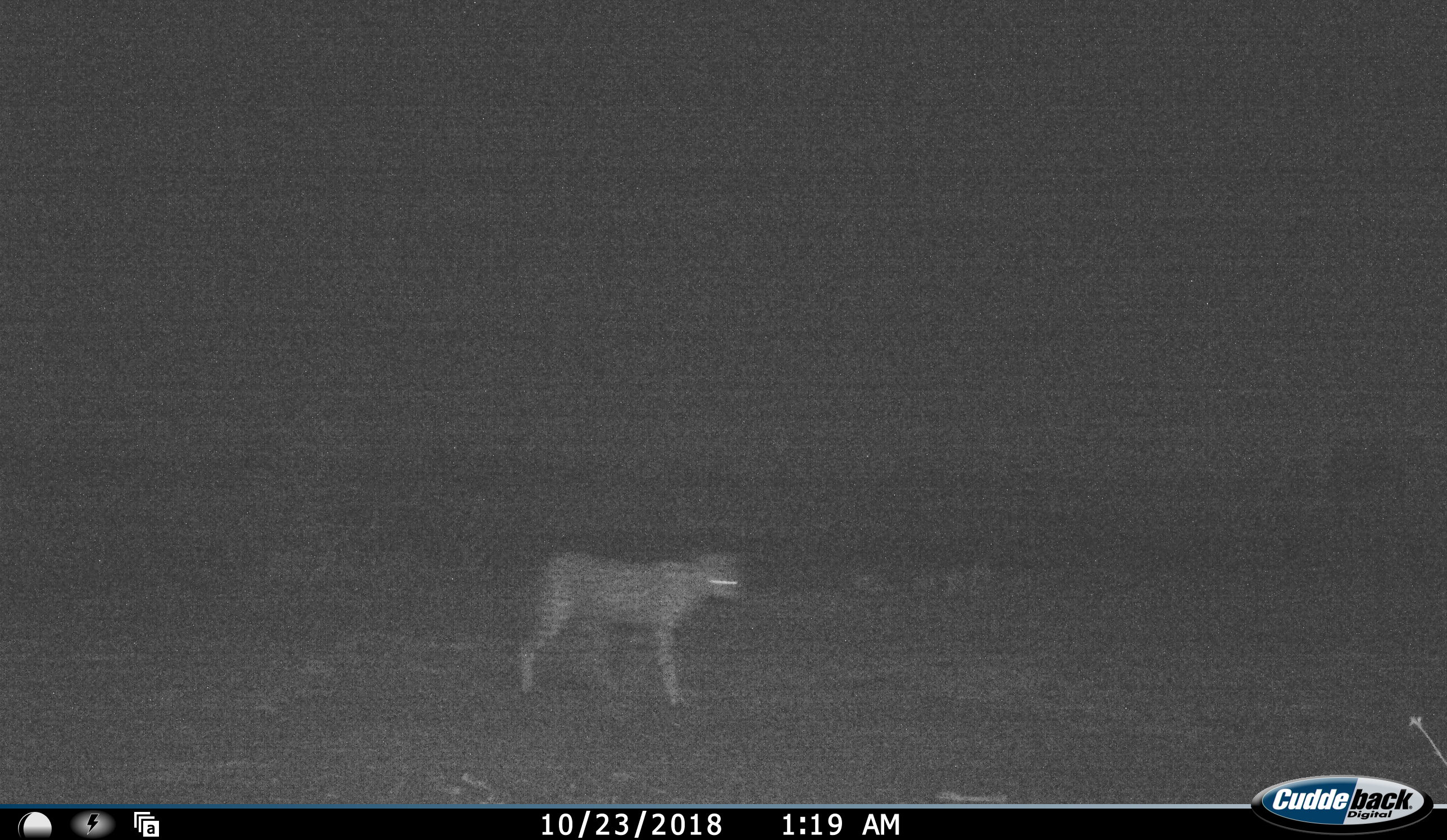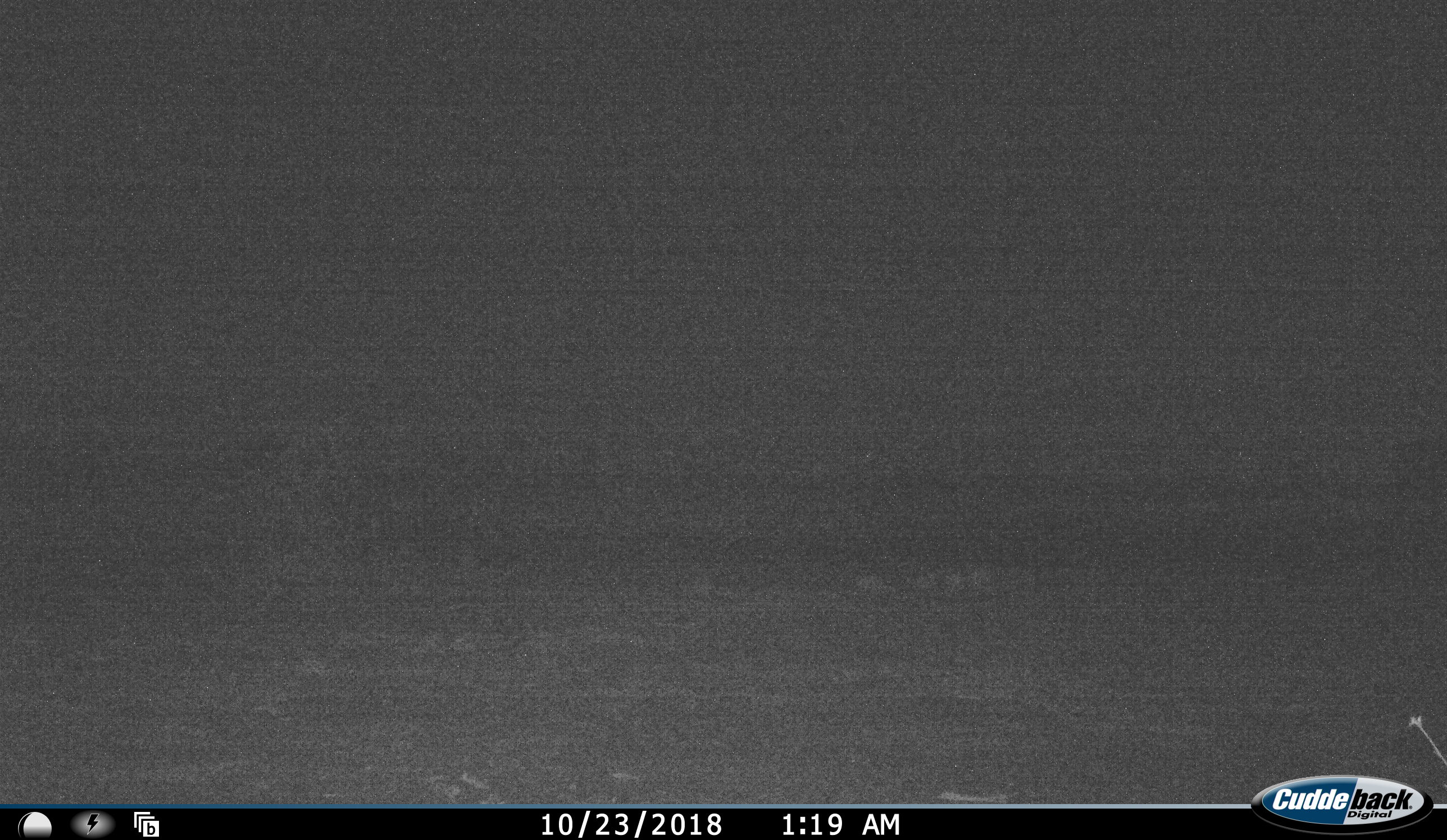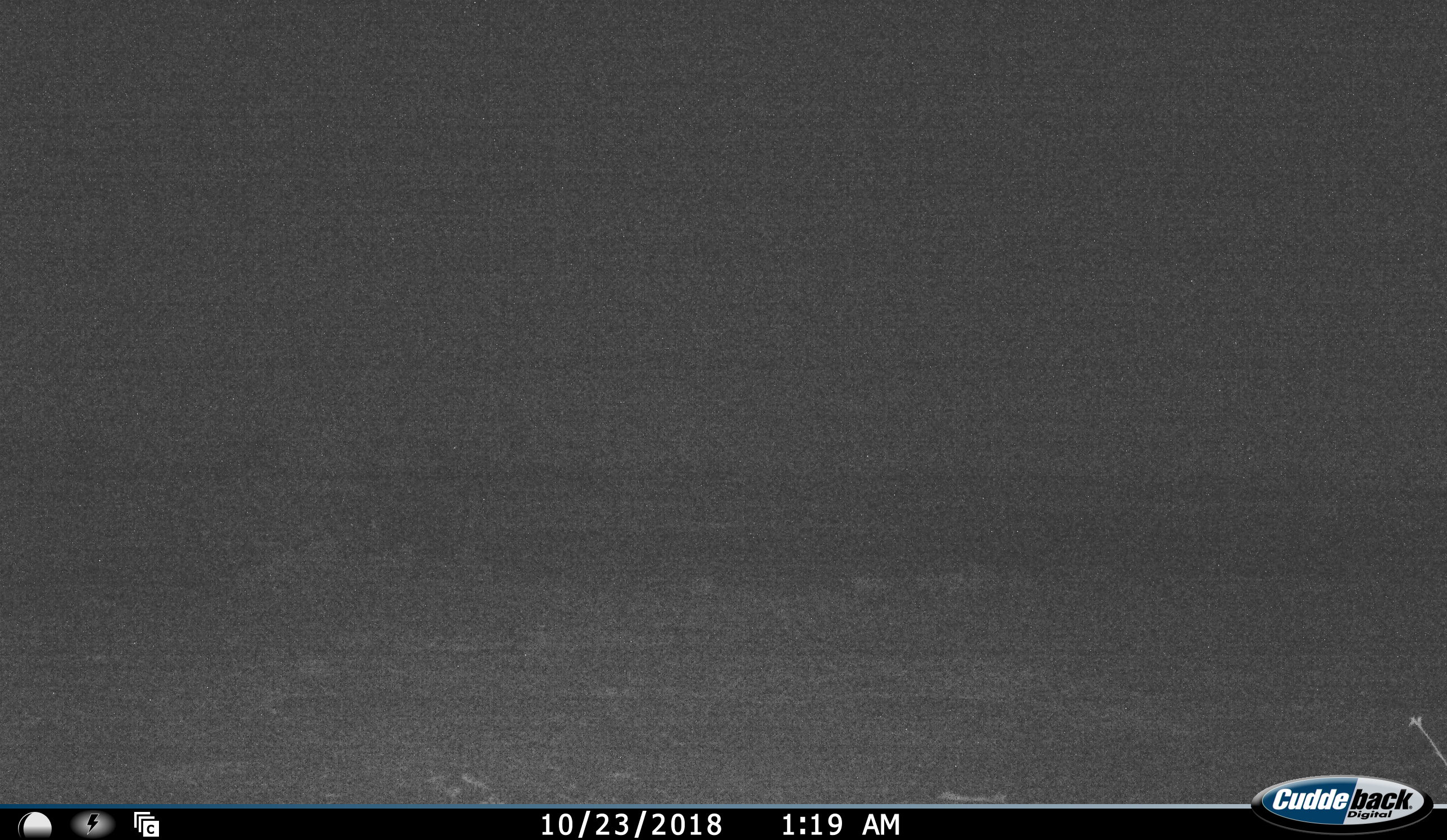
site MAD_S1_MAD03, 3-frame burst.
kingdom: Animalia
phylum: Chordata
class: Mammalia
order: Carnivora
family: Felidae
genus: Acinonyx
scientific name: Acinonyx jubatus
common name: cheetah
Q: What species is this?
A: Cheetah (Acinonyx jubatus).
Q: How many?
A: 1.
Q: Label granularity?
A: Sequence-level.